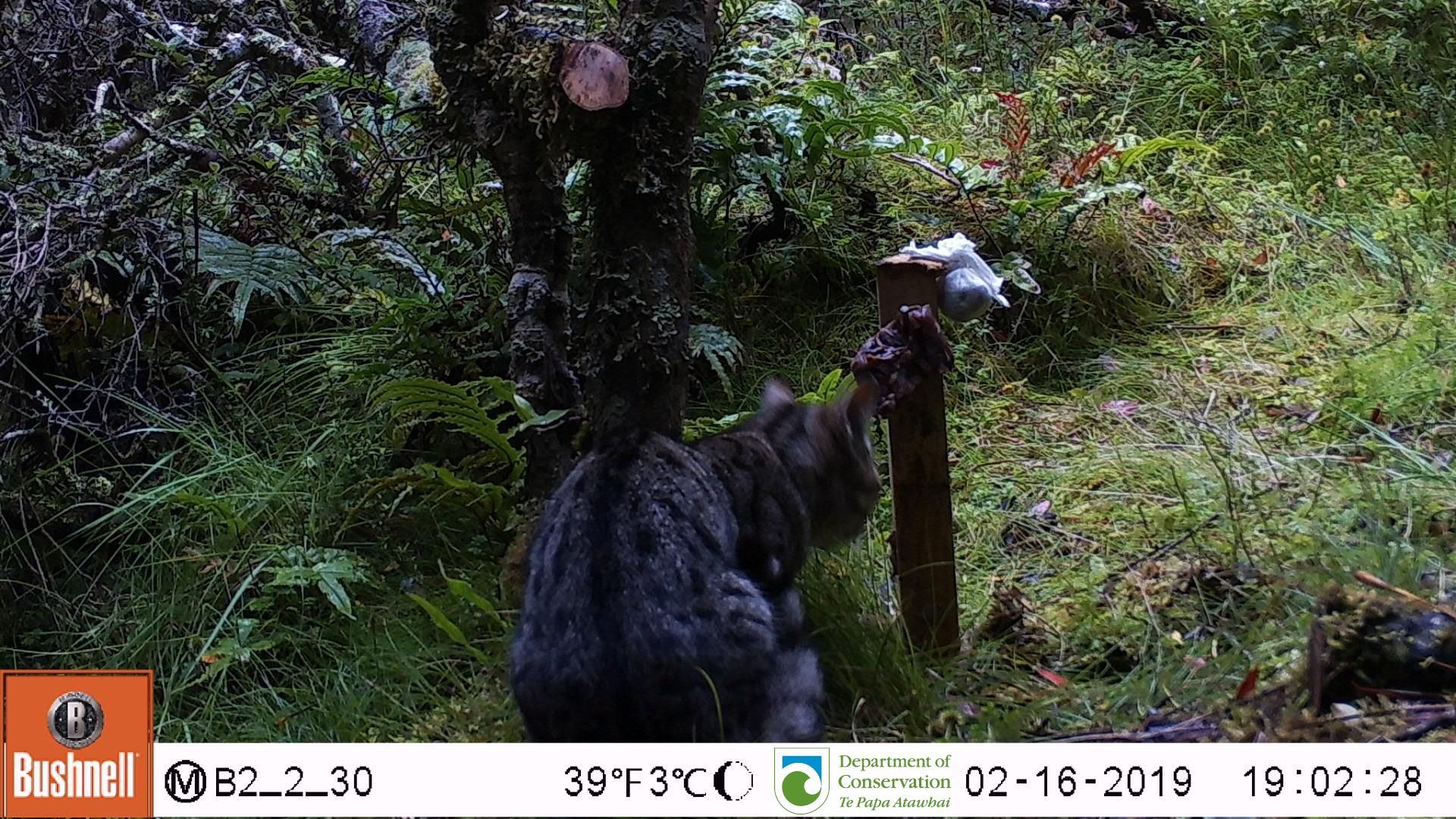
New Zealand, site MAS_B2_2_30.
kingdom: Animalia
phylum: Chordata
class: Mammalia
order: Carnivora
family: Felidae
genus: Felis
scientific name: Felis catus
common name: domestic cat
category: cat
Cat (domestic cat) (Felis catus).